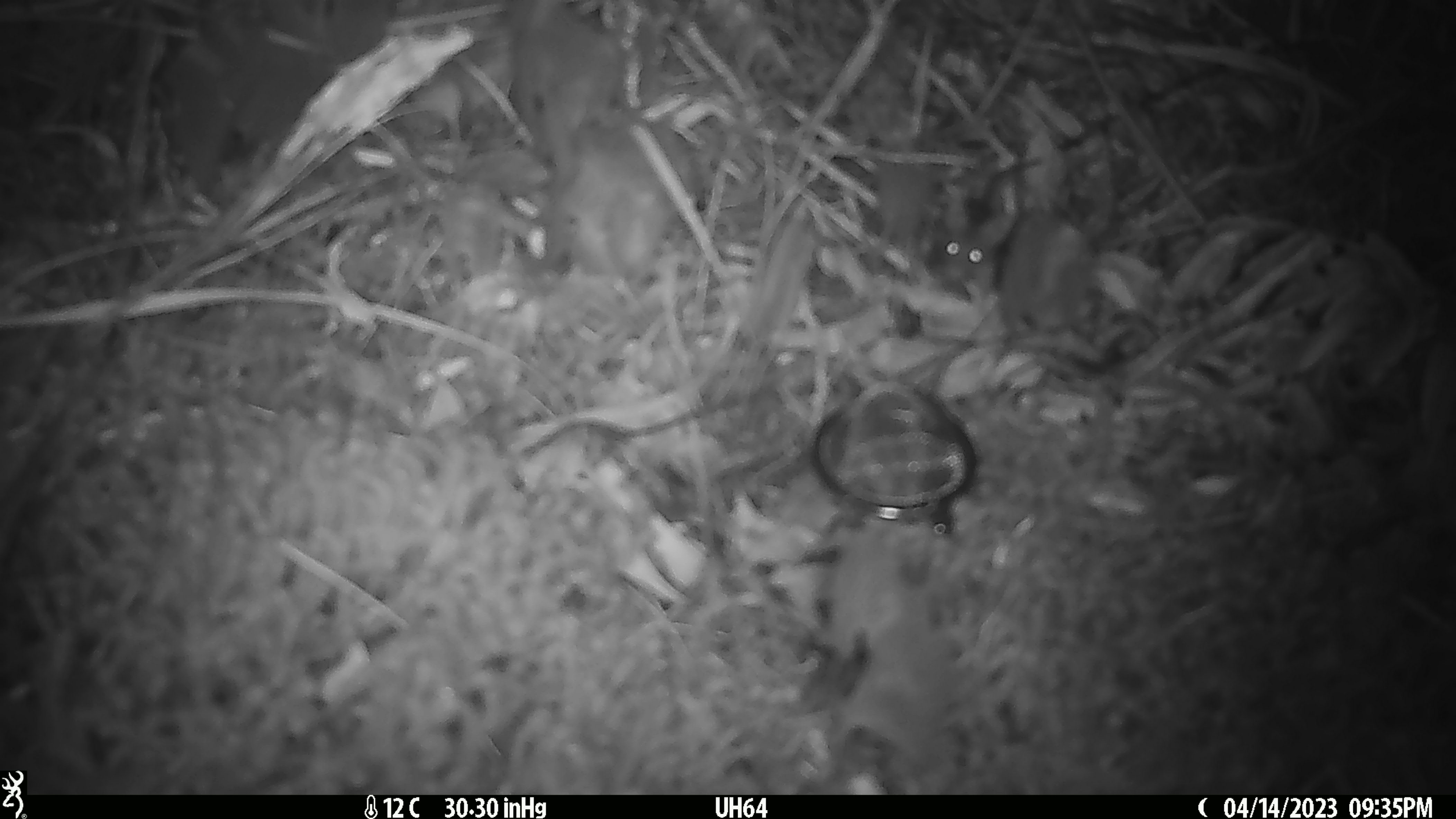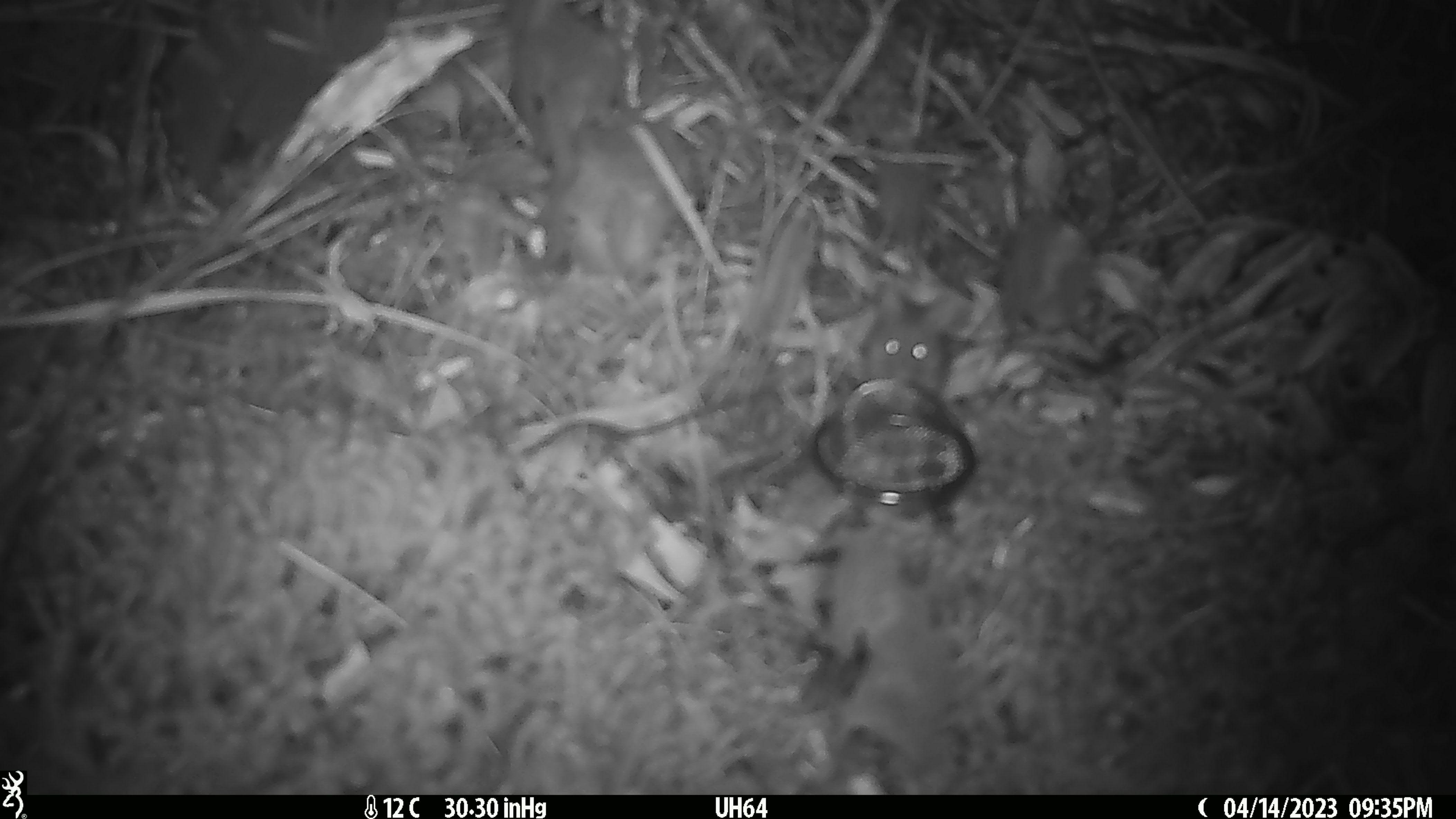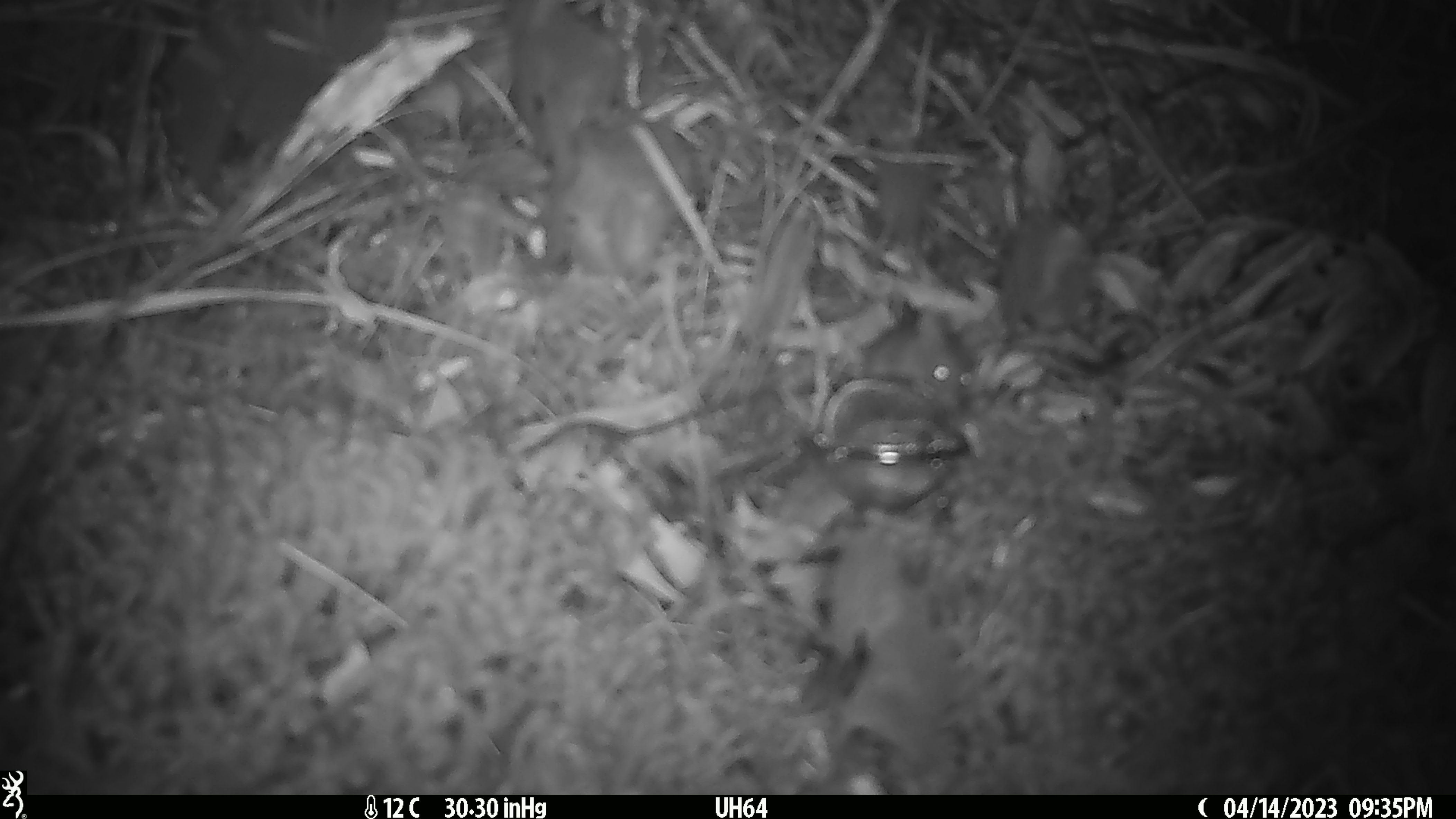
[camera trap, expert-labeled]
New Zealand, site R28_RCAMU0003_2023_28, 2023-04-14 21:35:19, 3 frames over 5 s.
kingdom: Animalia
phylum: Chordata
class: Mammalia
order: Rodentia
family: Muridae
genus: Mus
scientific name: Mus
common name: mouse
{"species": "mouse (Mus)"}